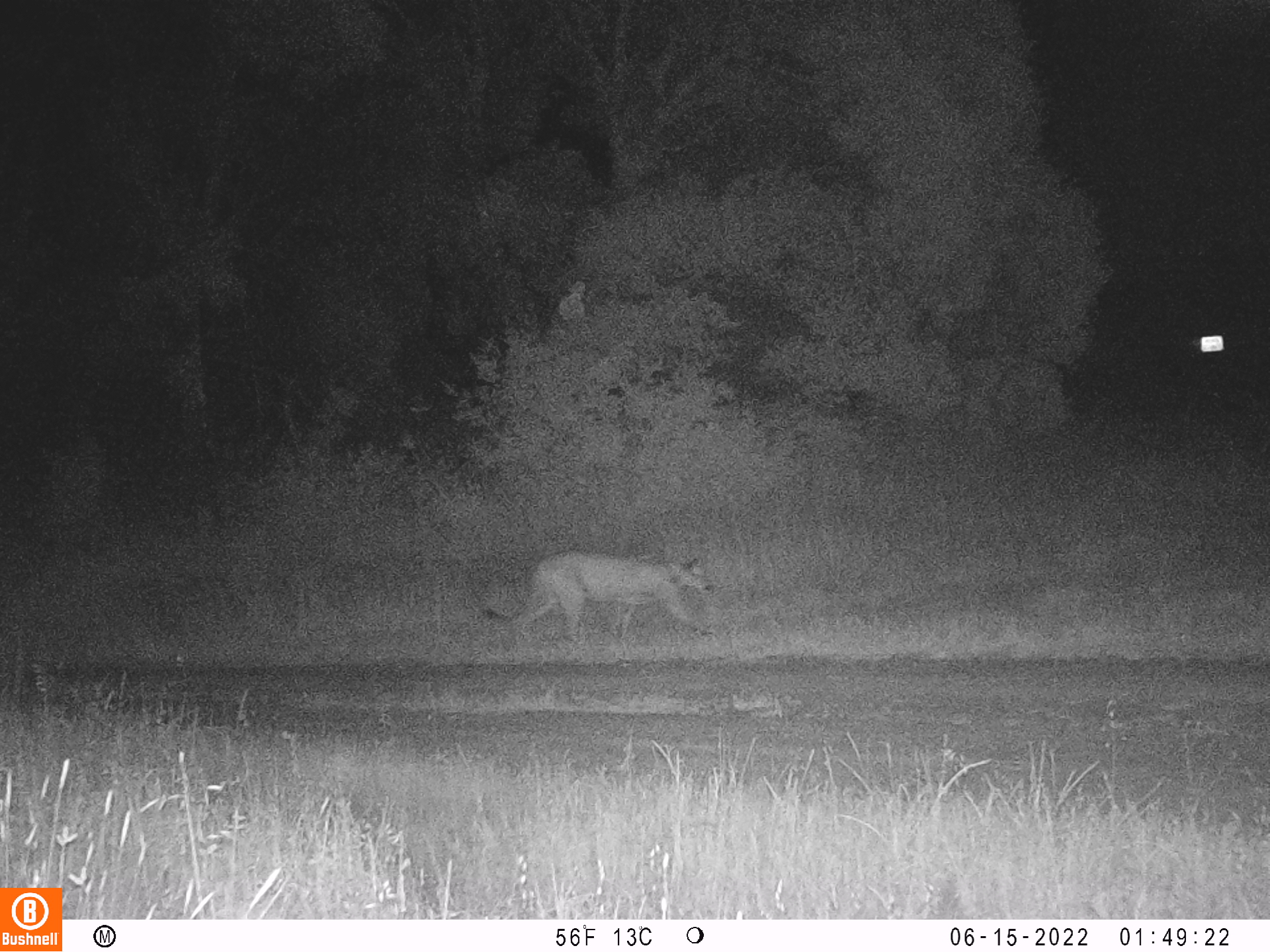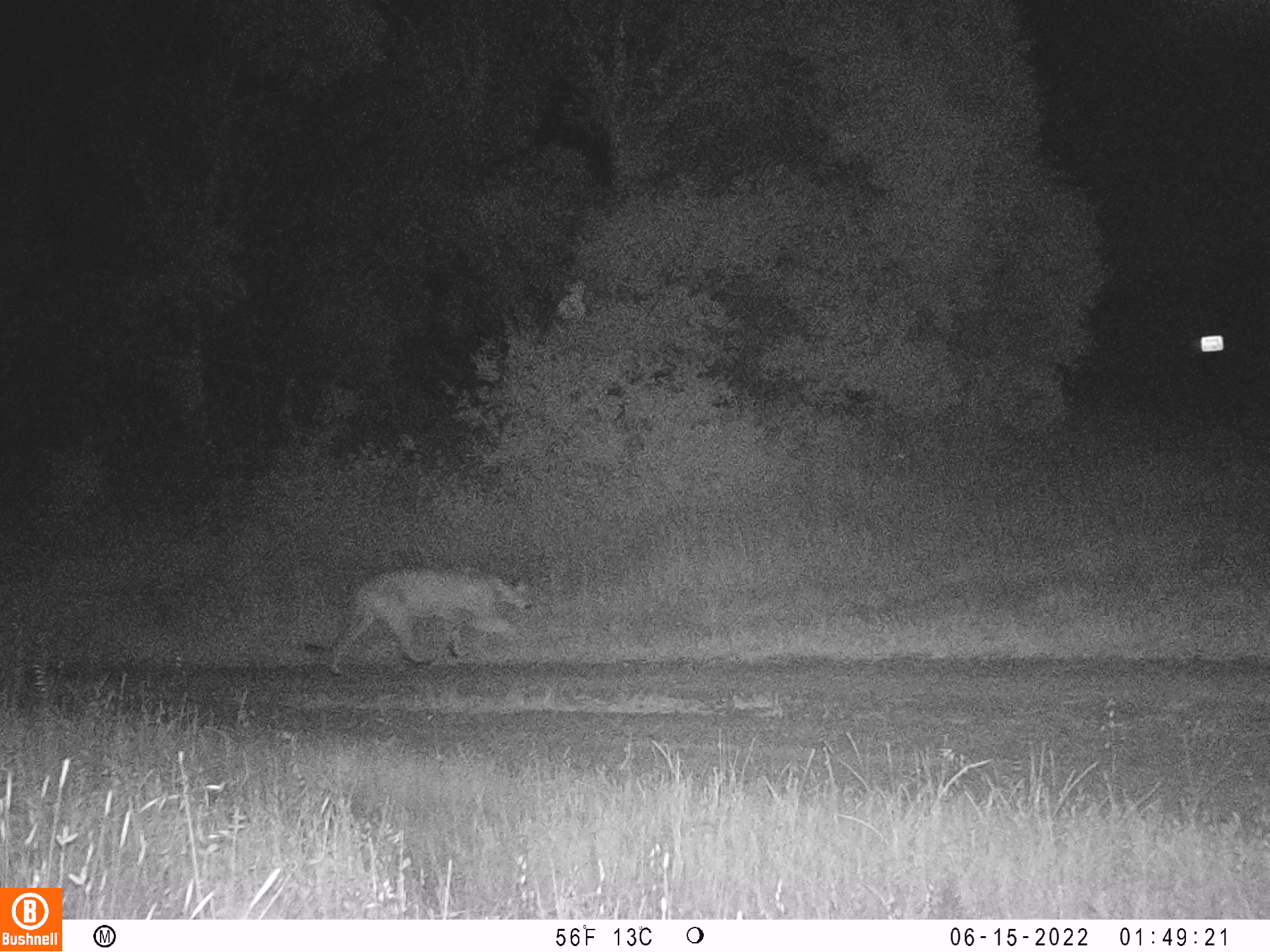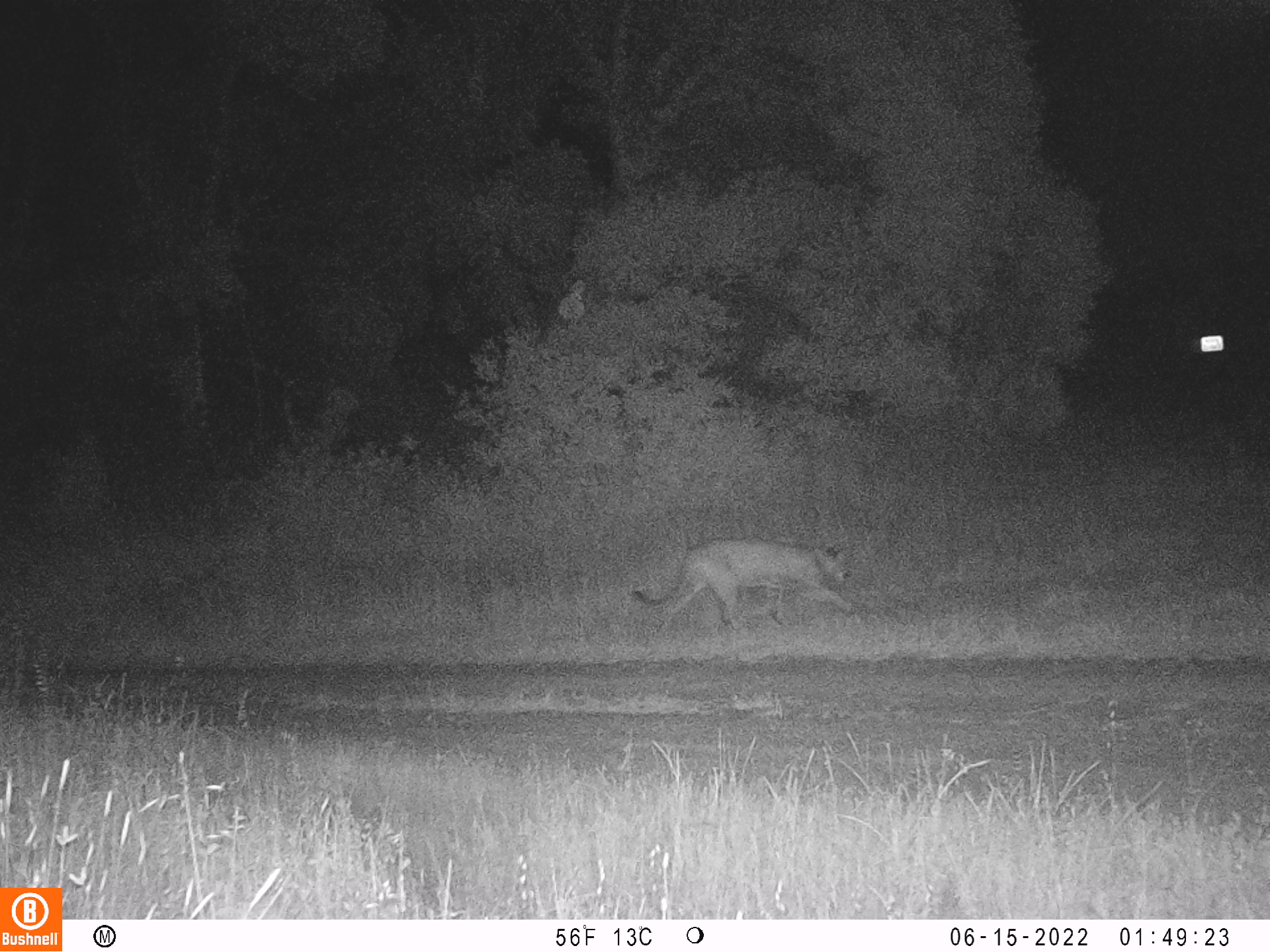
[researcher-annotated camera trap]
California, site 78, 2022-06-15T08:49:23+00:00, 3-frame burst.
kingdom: Animalia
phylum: Chordata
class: Mammalia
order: Carnivora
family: Felidae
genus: Puma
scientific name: Puma concolor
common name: puma